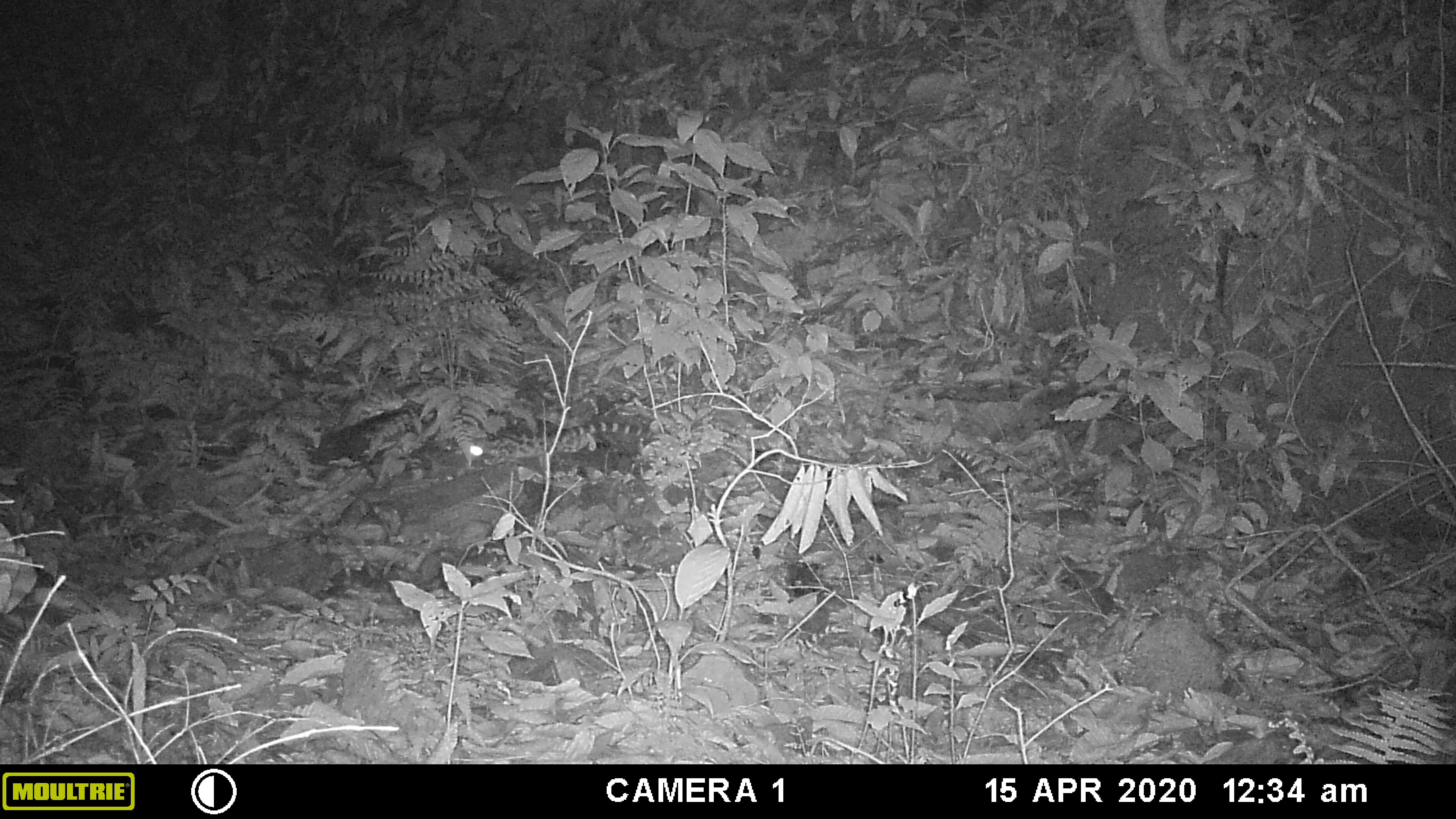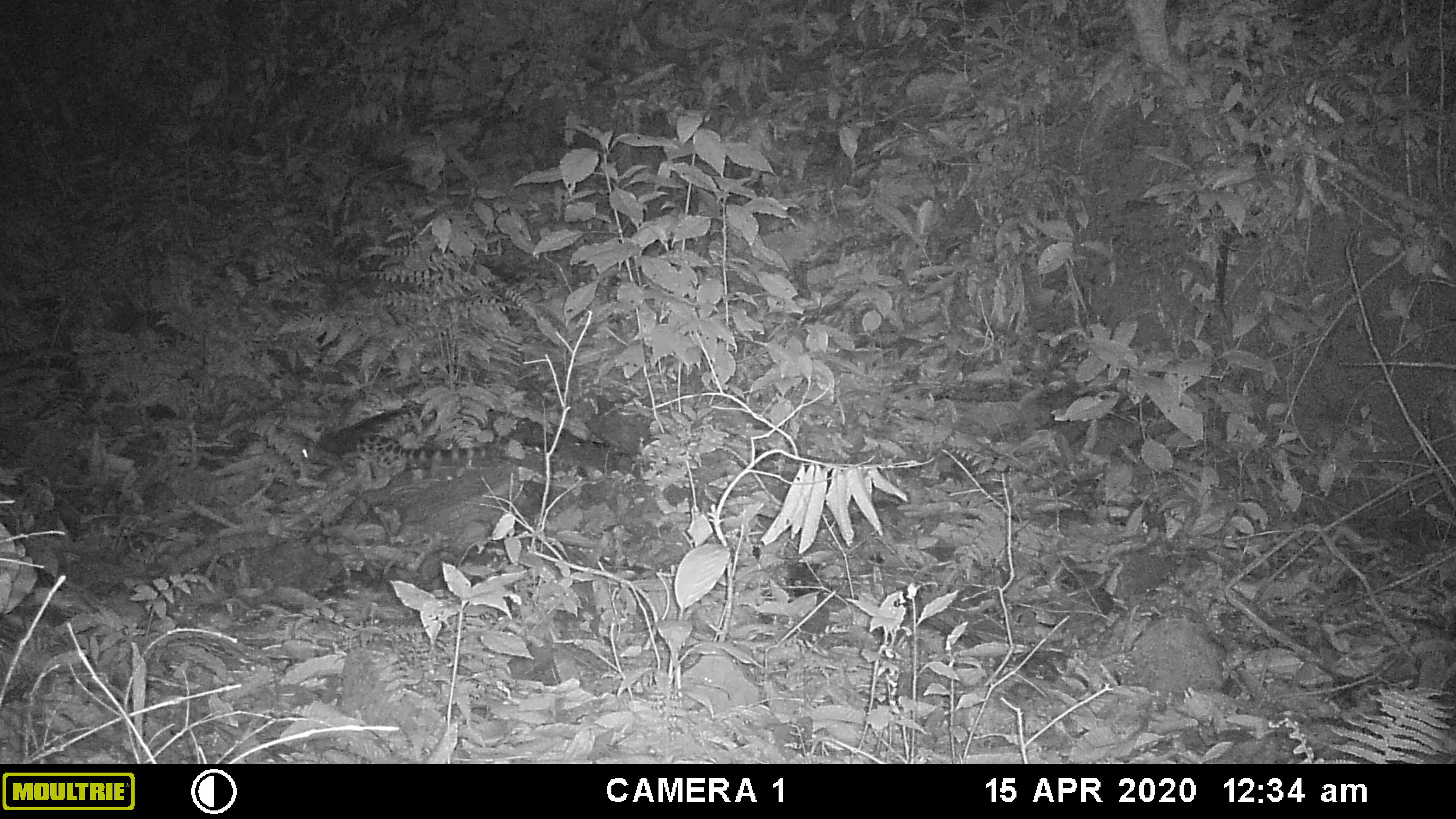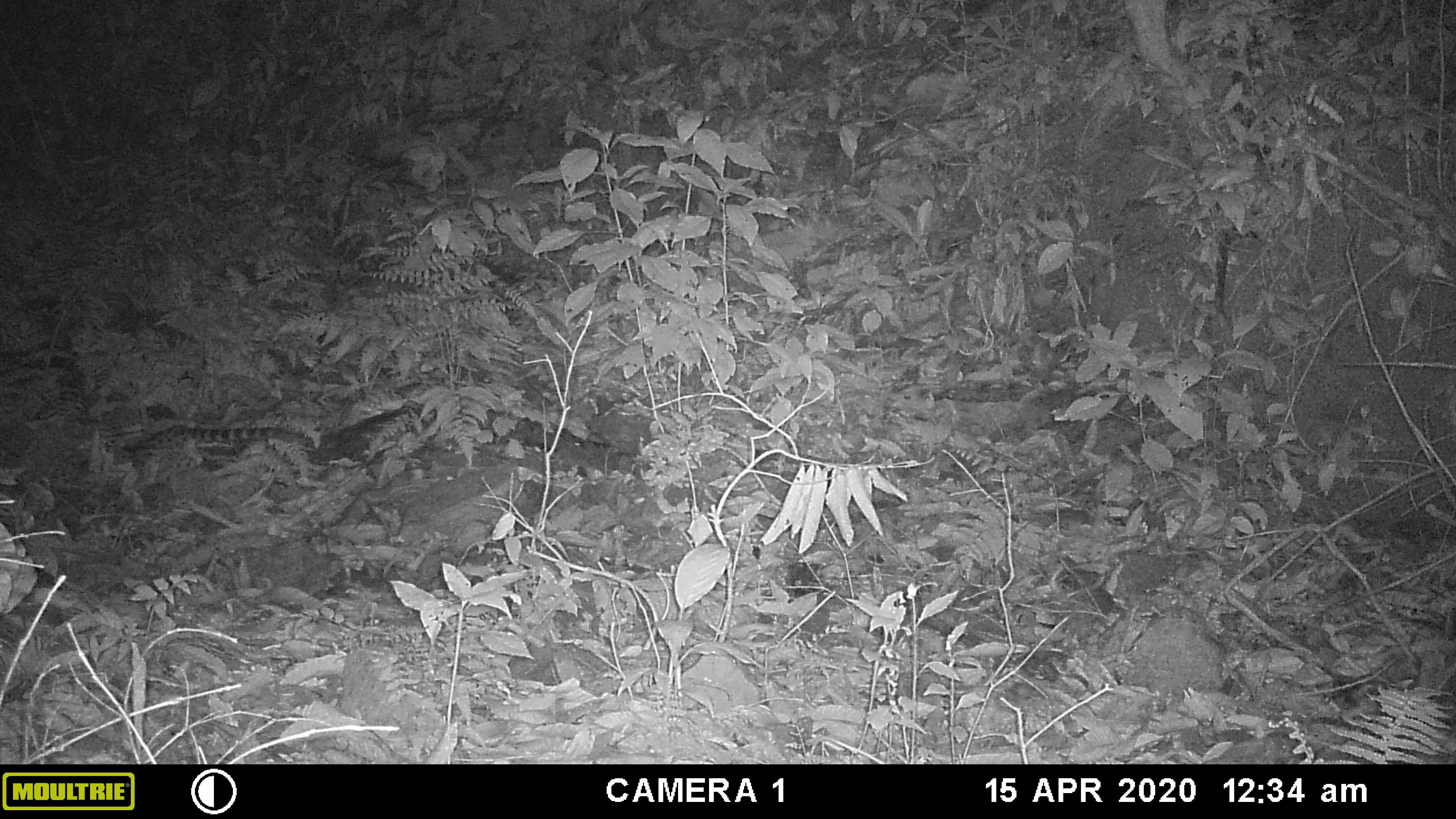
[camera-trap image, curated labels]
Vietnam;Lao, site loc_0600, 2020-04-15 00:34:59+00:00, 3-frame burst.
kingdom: Animalia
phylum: Chordata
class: Mammalia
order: Carnivora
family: Prionodontidae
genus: Prionodon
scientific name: Prionodon pardicolor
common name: spotted linsang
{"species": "spotted linsang (Prionodon pardicolor)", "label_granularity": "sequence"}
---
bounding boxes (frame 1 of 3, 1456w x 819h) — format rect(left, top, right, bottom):
spotted linsang: rect(469, 422, 657, 467)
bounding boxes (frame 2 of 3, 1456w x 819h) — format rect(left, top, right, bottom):
spotted linsang: rect(300, 403, 502, 467)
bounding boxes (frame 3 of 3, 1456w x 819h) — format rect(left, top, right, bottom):
spotted linsang: rect(132, 424, 316, 485)